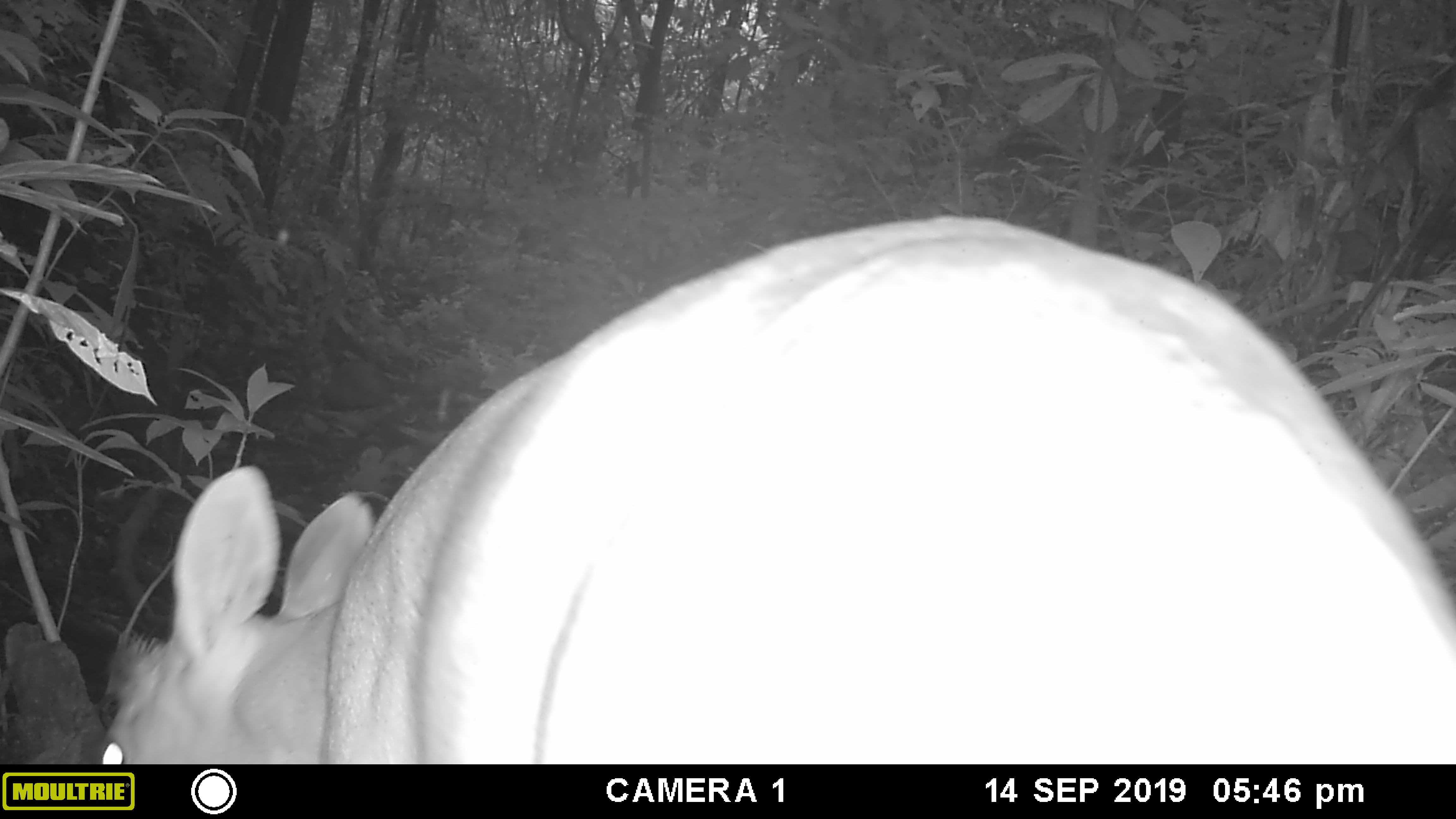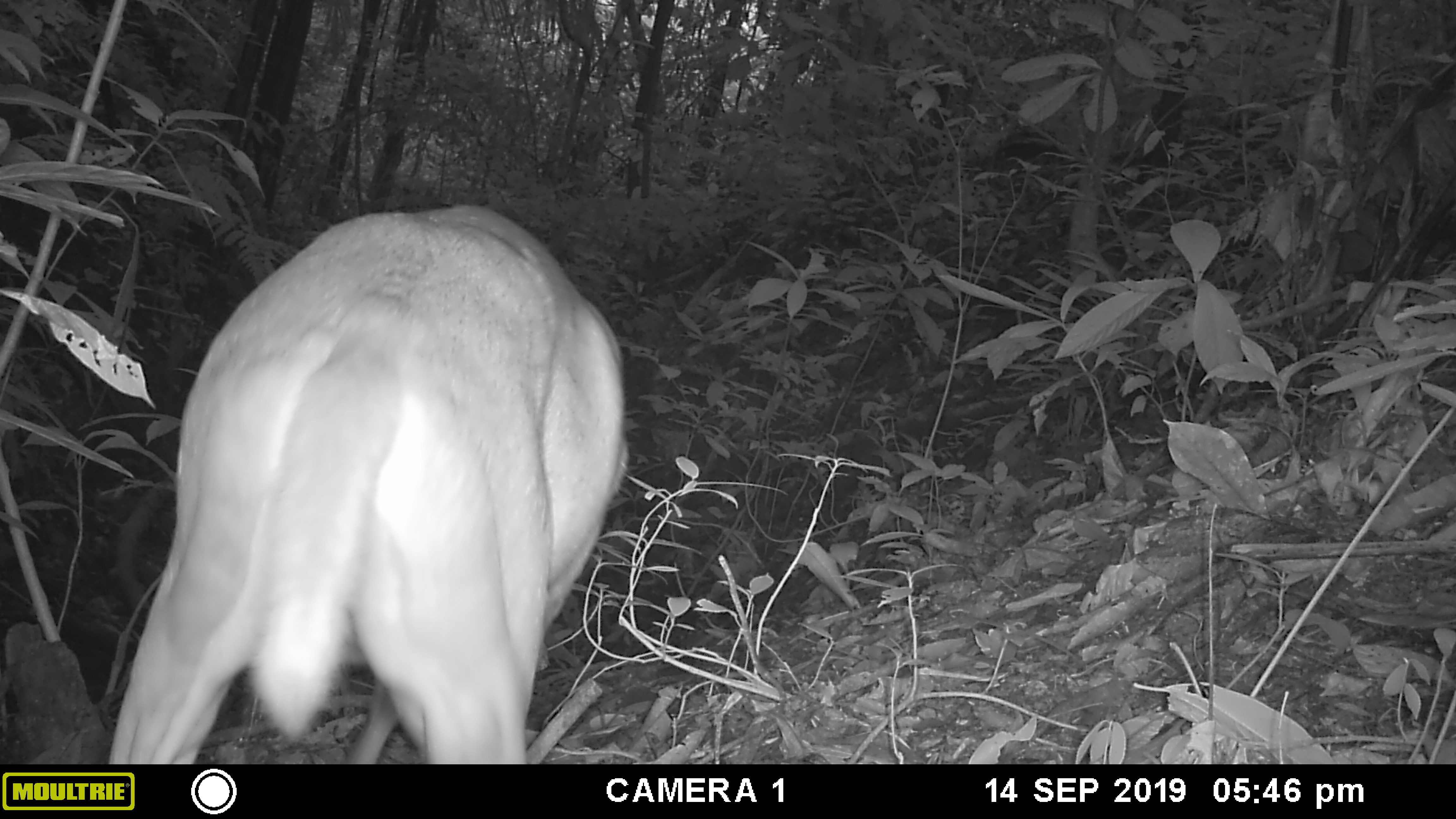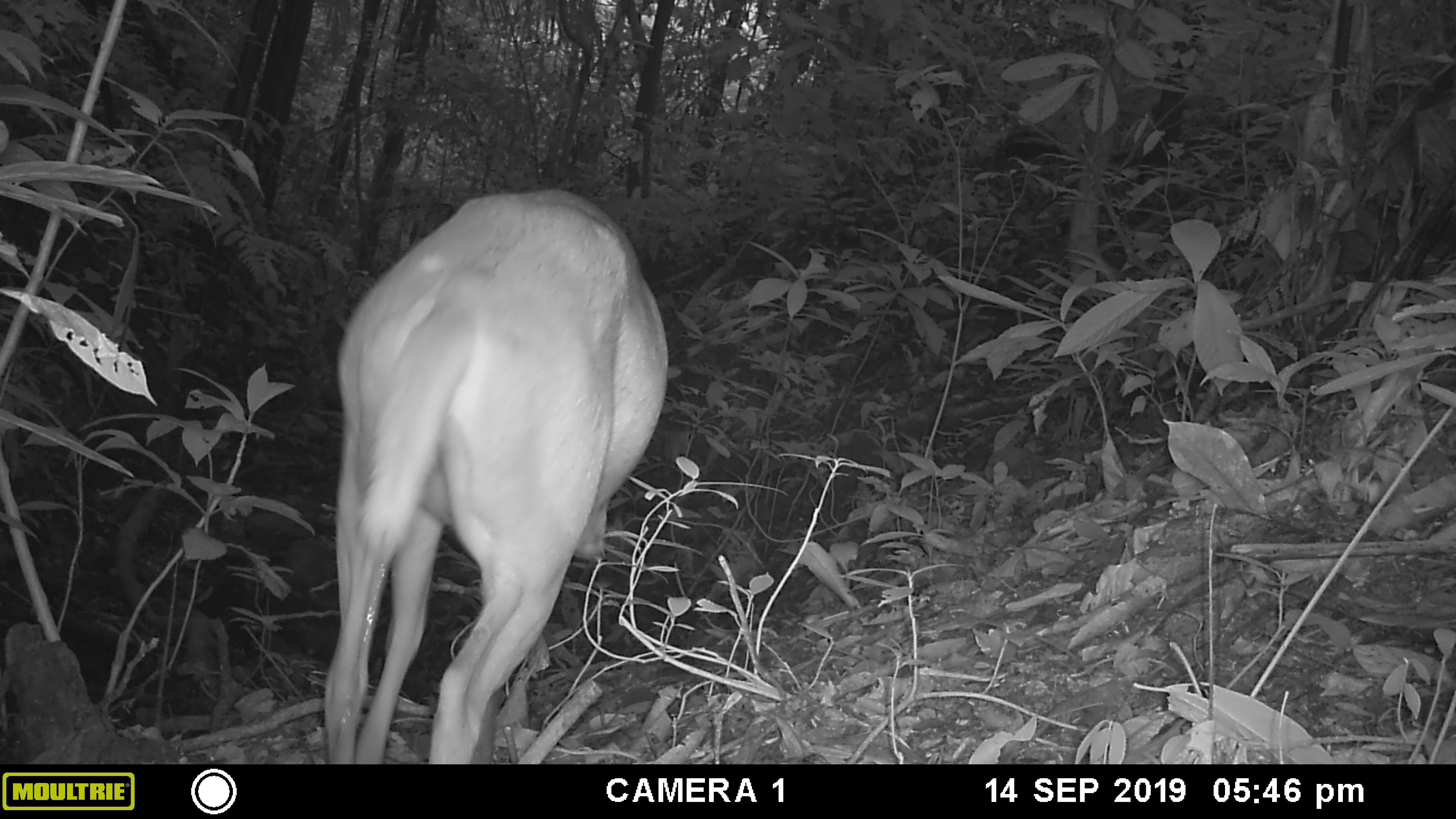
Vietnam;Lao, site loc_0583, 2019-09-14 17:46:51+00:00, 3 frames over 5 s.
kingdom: Animalia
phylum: Chordata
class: Mammalia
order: Artiodactyla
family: Cervidae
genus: Muntiacus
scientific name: Muntiacus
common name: muntjacs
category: unidentified muntjac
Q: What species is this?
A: Unidentified muntjac (muntjacs) (Muntiacus).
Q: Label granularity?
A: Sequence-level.